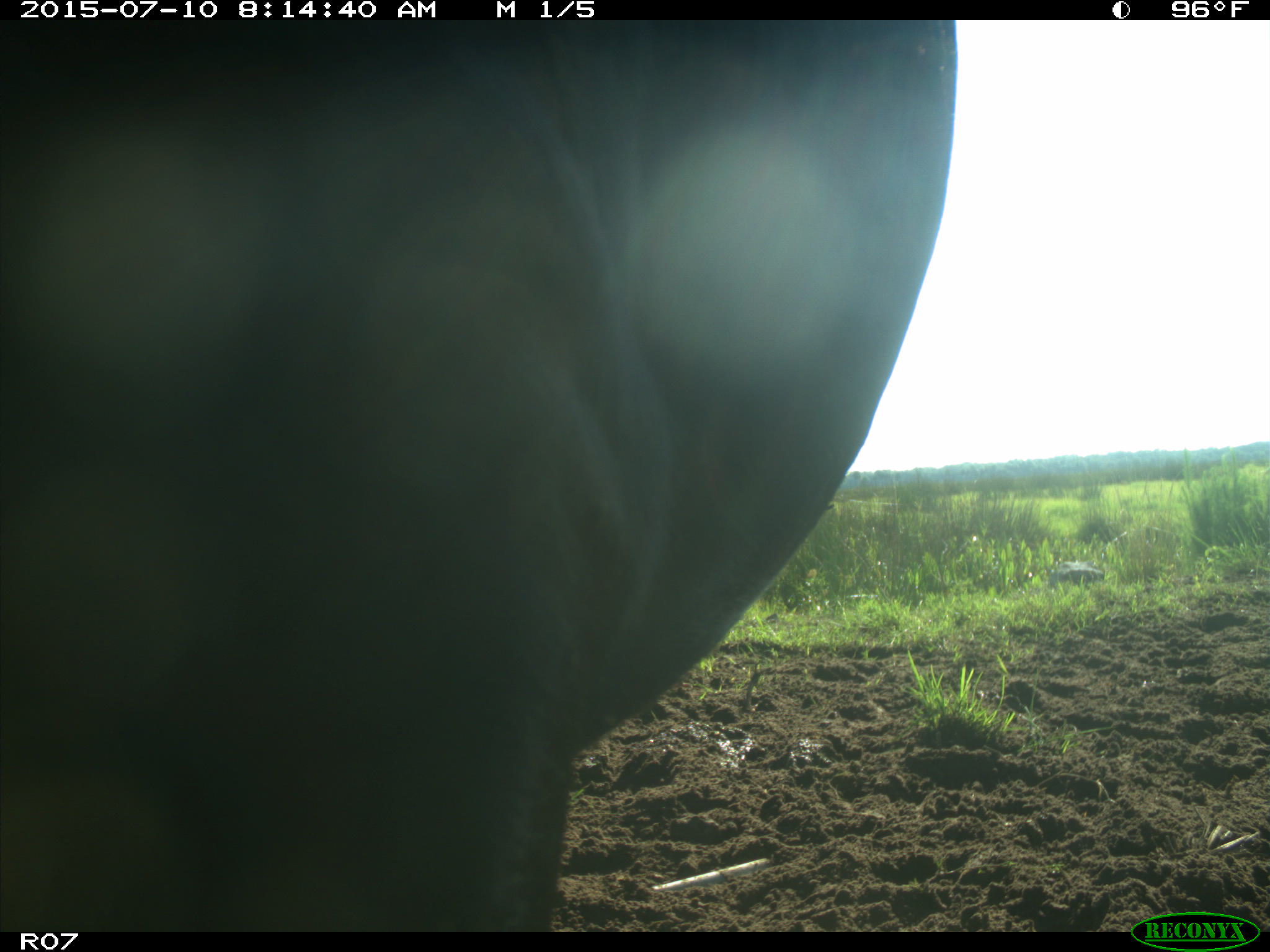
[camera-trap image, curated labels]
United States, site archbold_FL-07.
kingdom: Animalia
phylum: Chordata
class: Mammalia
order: Artiodactyla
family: Bovidae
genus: Bos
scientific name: Bos taurus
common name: domestic cow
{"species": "Bos taurus (domestic cow)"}